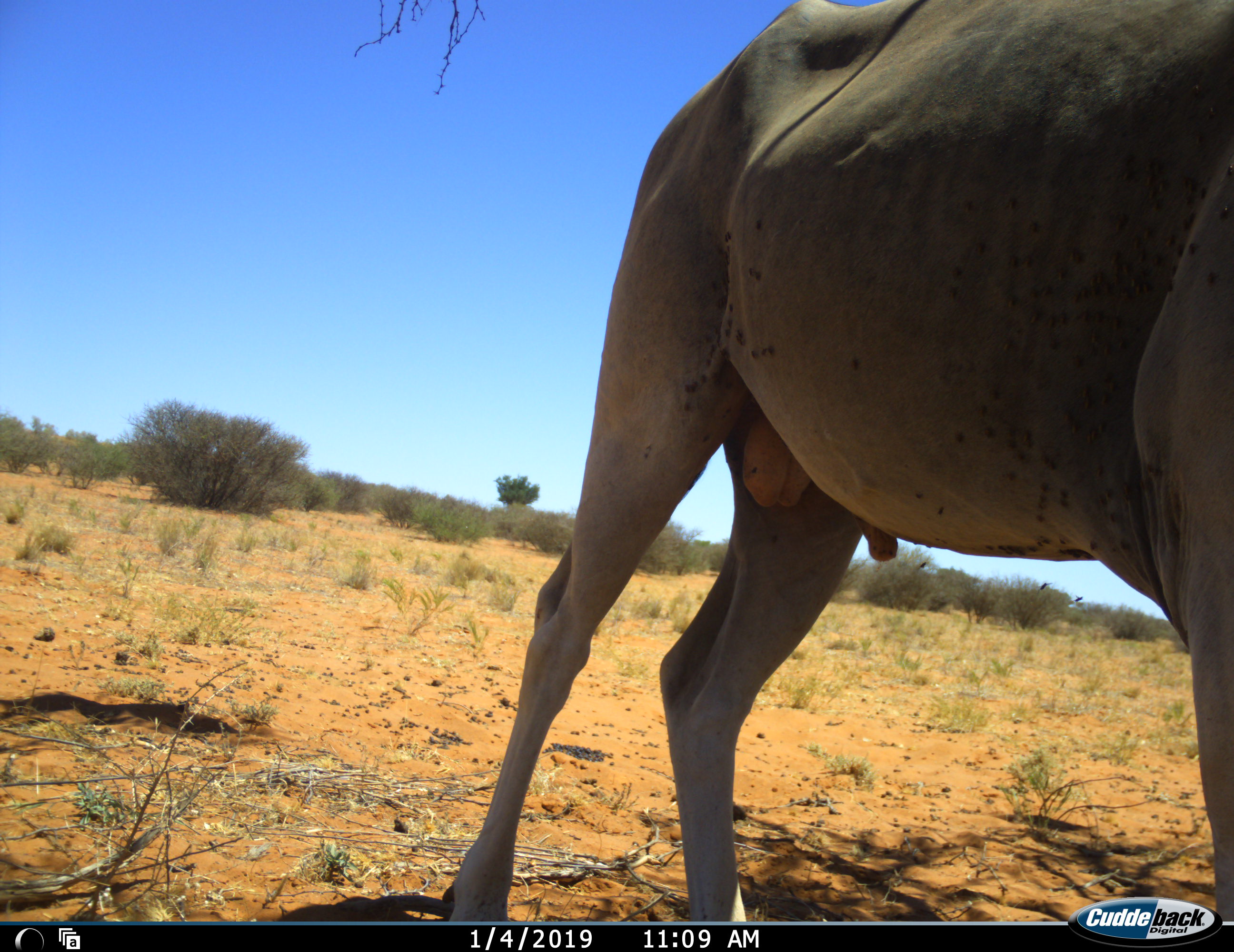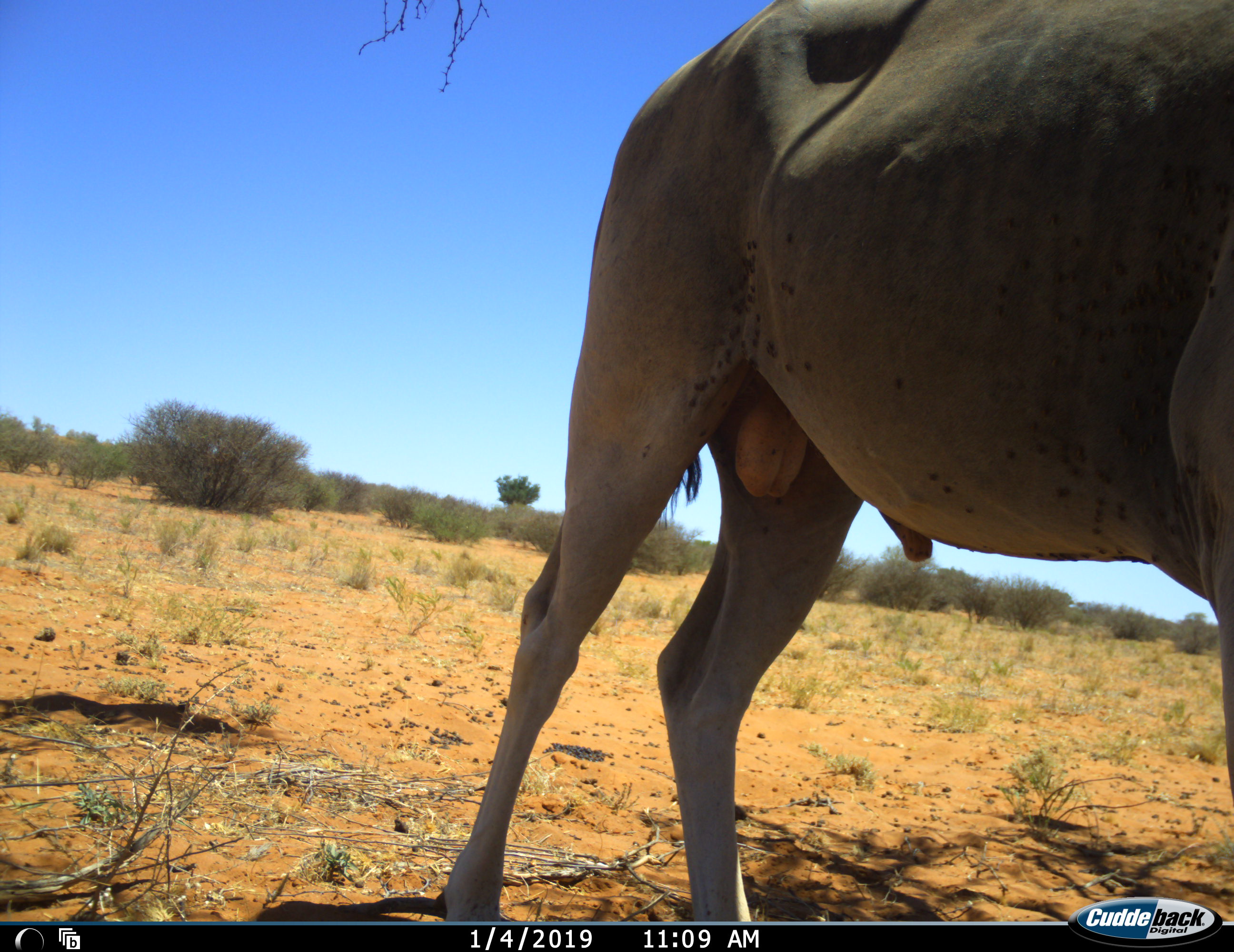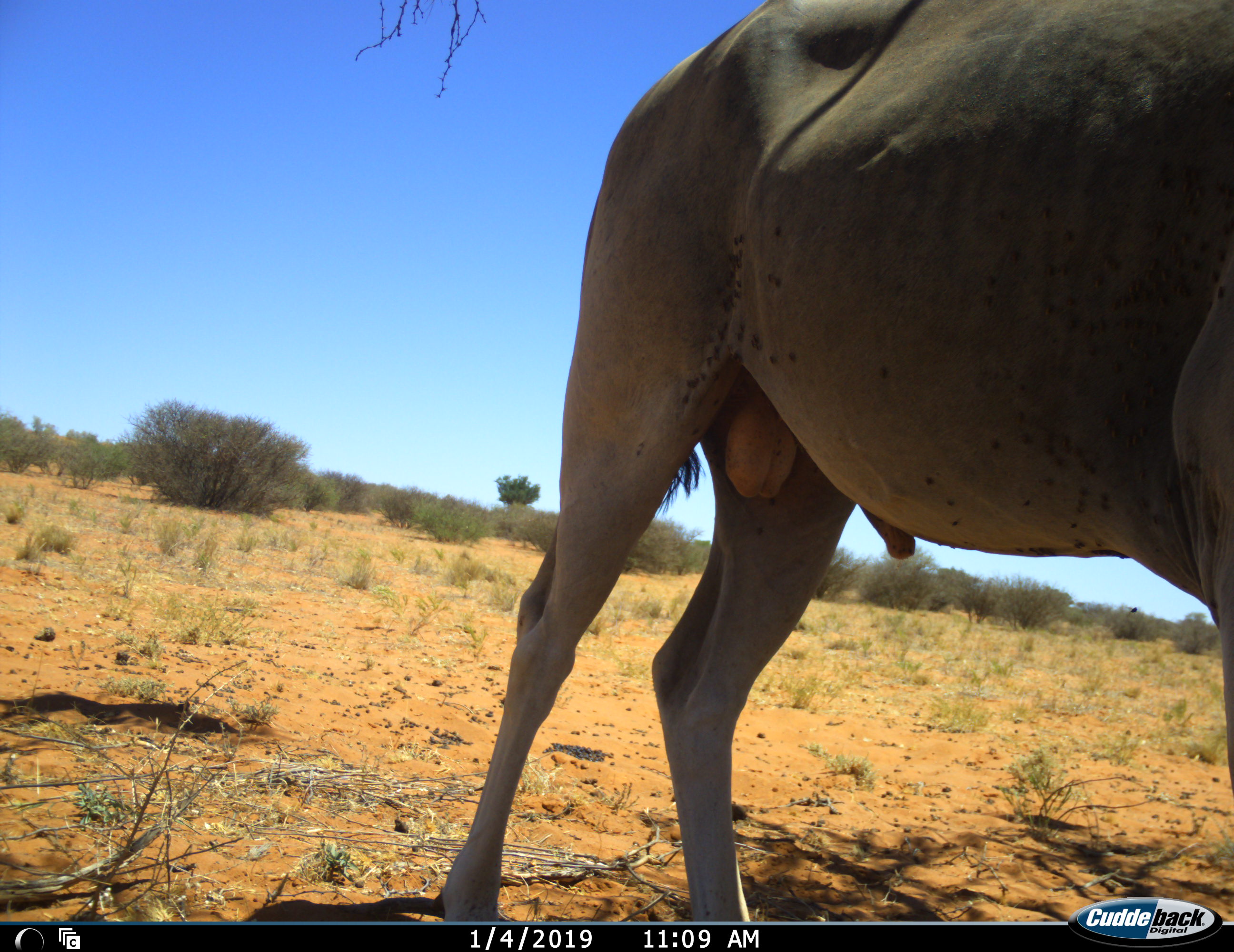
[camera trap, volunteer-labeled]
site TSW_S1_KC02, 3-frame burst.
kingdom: Animalia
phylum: Chordata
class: Mammalia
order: Artiodactyla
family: Bovidae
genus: Tragelaphus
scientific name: Tragelaphus oryx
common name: eland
Eland (Tragelaphus oryx), count 1. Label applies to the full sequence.